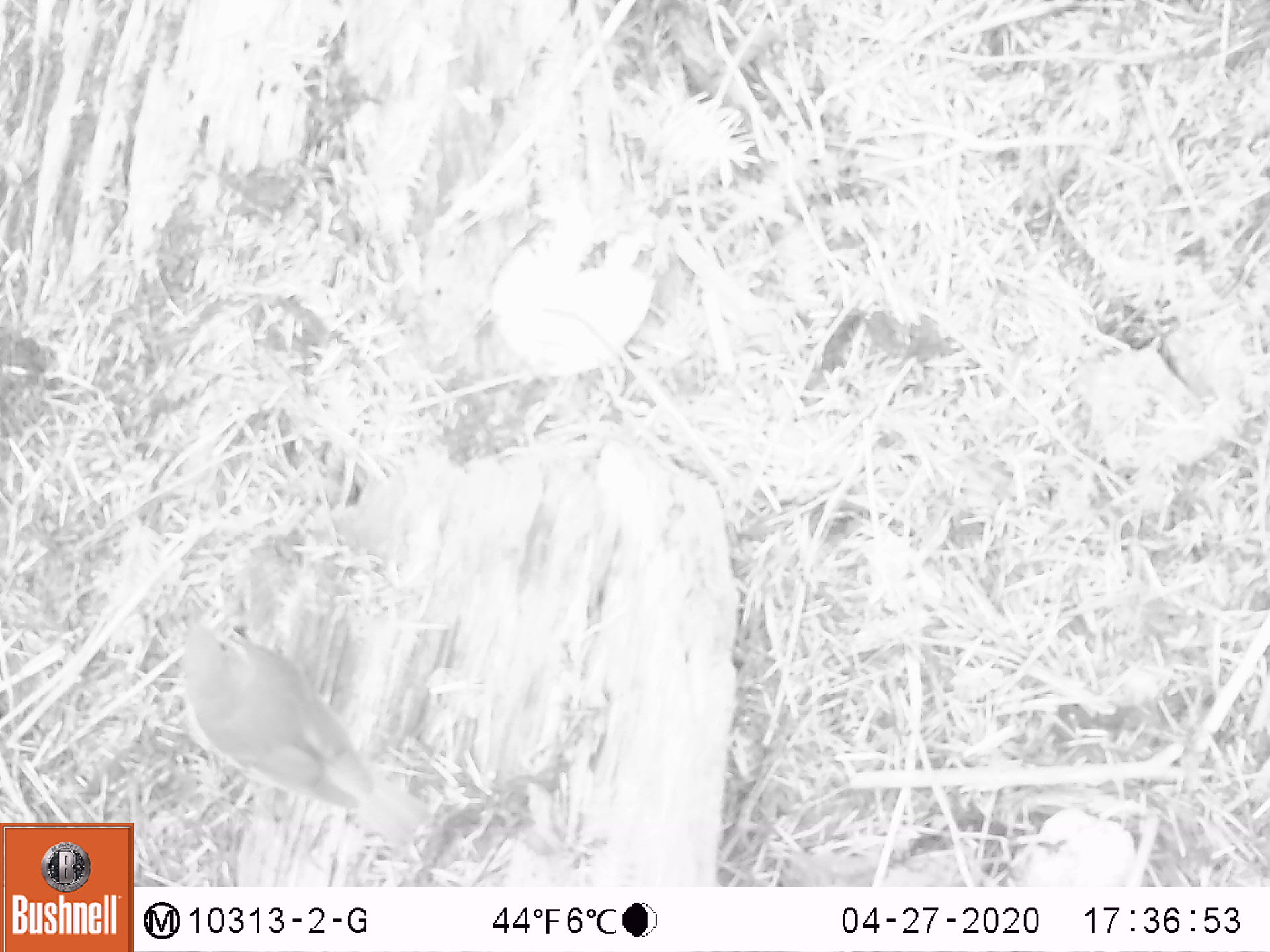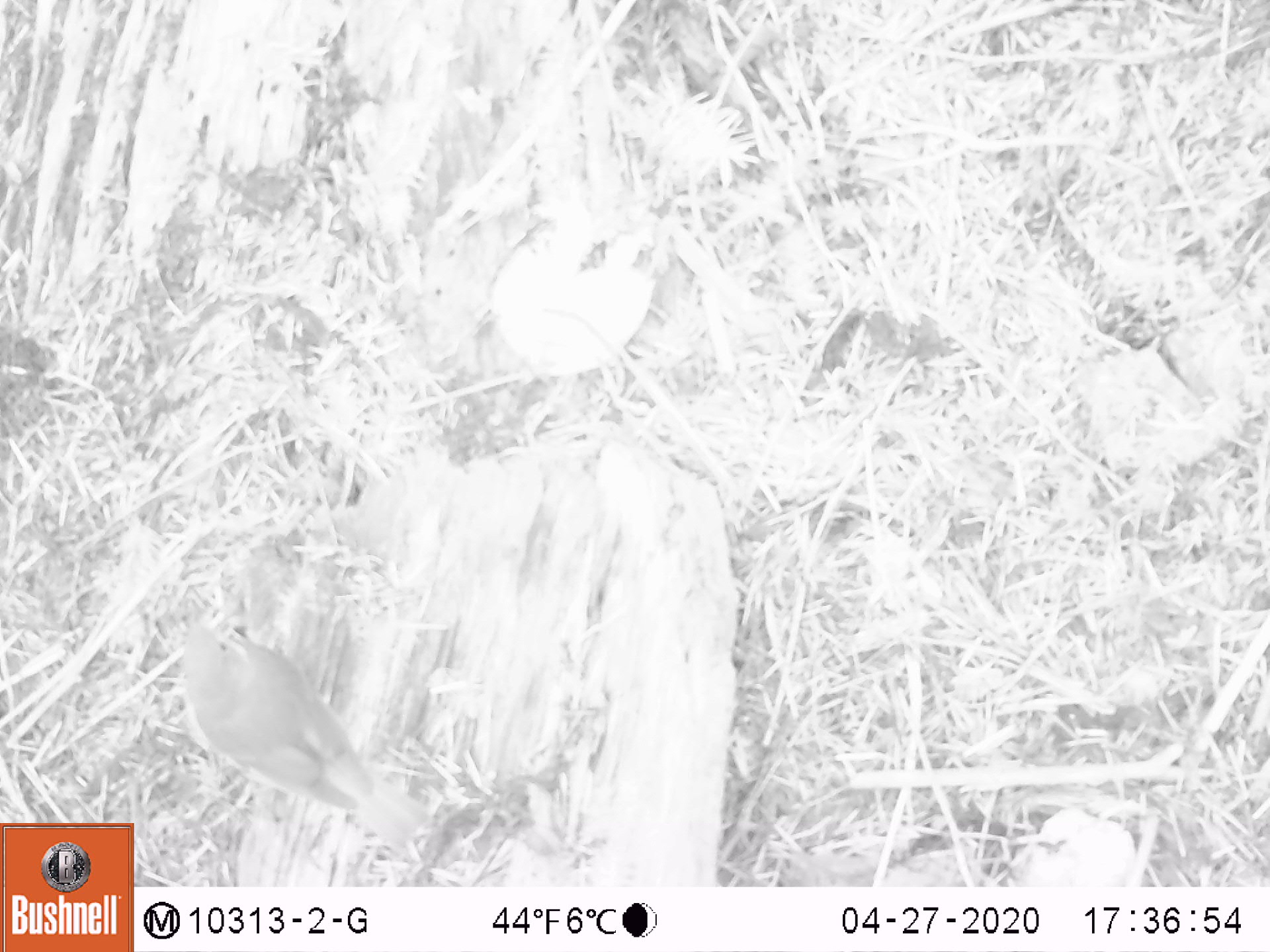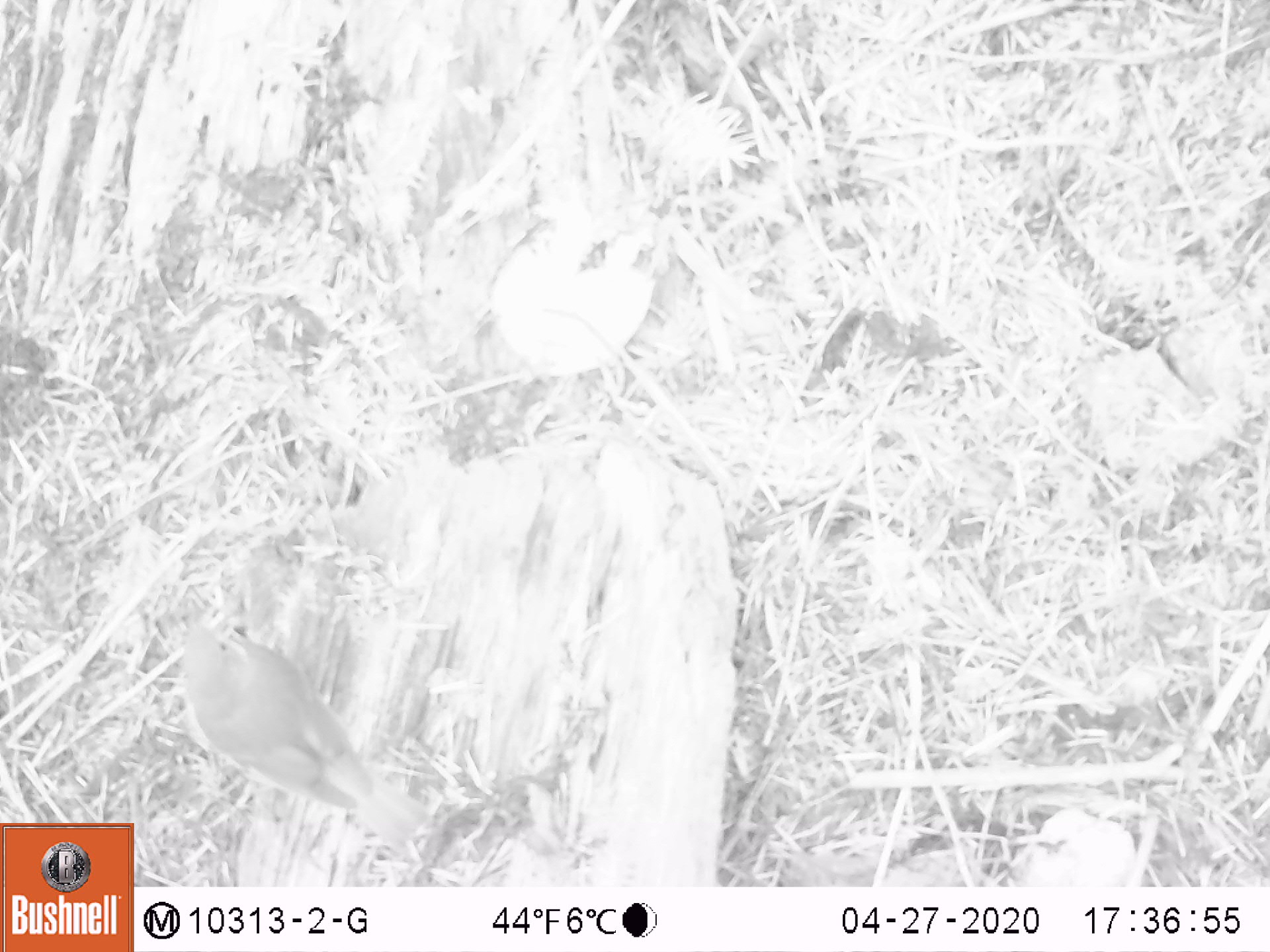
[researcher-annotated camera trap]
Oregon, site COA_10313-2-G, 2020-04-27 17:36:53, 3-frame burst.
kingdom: Animalia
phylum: Chordata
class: Aves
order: Passeriformes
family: Turdidae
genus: Catharus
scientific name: Catharus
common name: brown thrushes and nightingale-thrushes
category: catharus species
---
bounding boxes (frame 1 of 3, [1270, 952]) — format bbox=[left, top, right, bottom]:
catharus species: bbox=[158, 599, 444, 863]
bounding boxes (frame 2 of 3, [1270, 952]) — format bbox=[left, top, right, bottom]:
catharus species: bbox=[172, 606, 437, 856]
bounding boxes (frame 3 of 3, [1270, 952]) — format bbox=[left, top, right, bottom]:
catharus species: bbox=[166, 604, 440, 866]